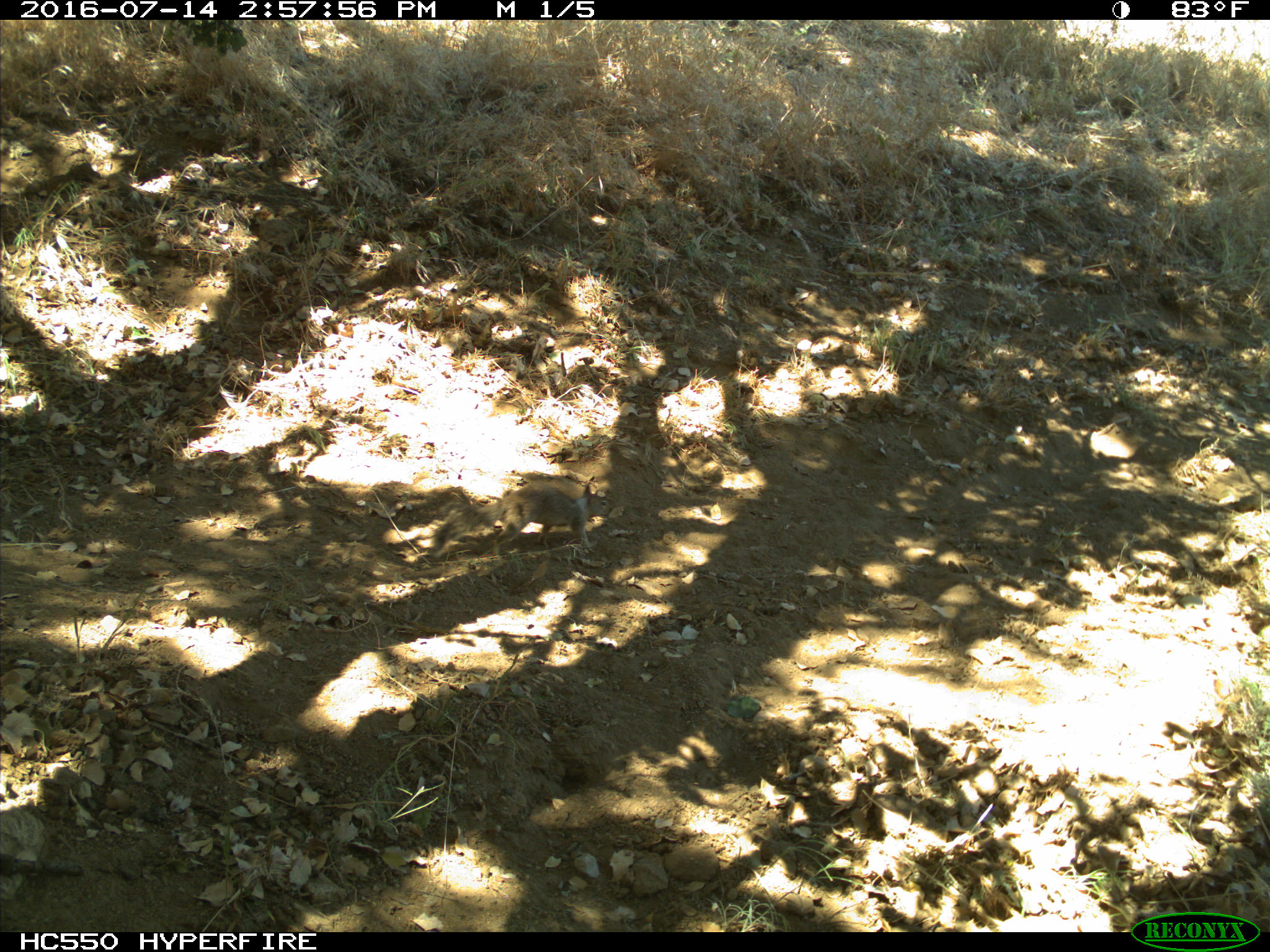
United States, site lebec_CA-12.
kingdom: Animalia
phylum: Chordata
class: Mammalia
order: Rodentia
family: Sciuridae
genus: Otospermophilus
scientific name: Otospermophilus beecheyi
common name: california ground squirrel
Otospermophilus beecheyi (california ground squirrel).